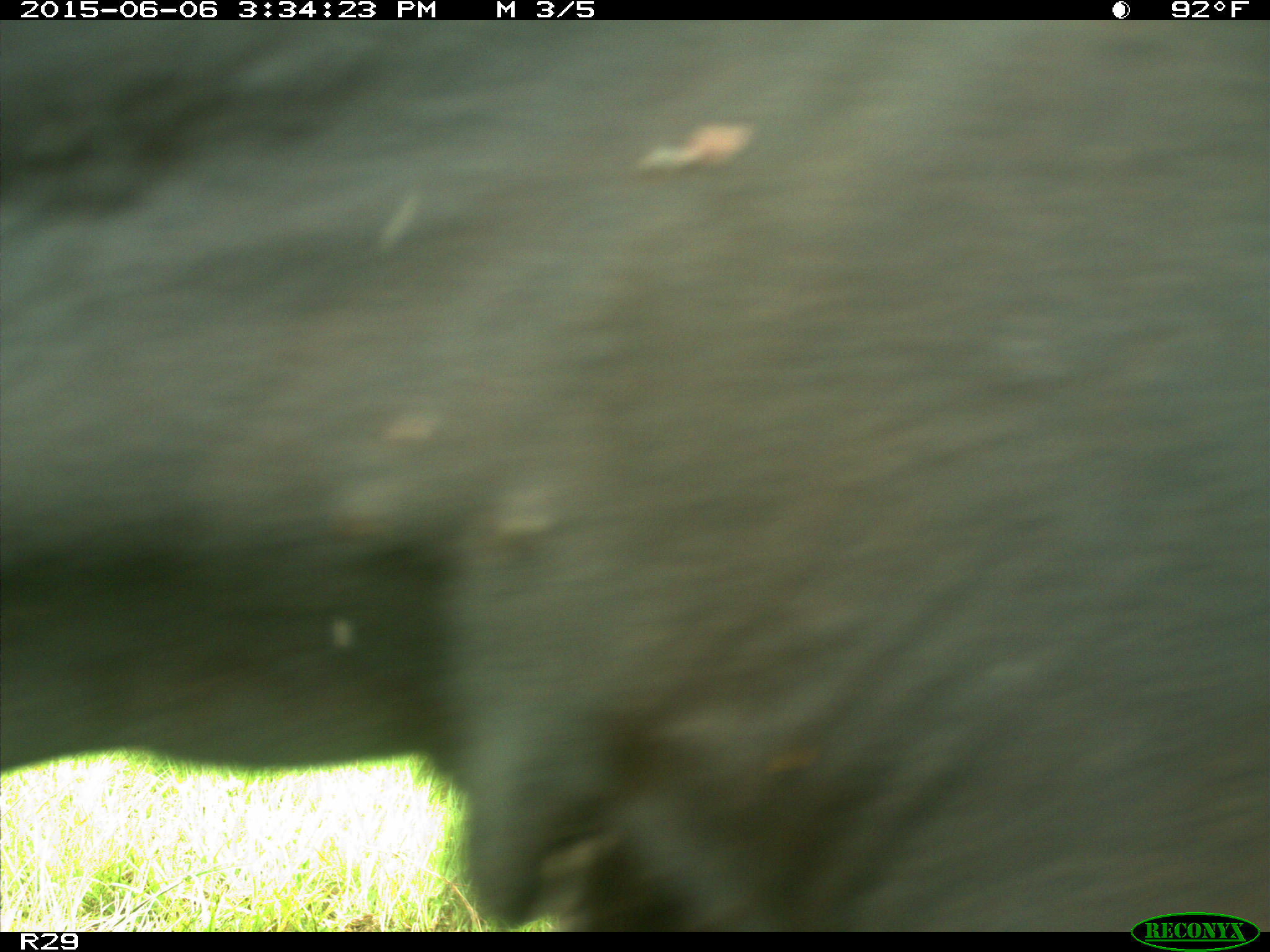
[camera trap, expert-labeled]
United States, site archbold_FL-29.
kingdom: Animalia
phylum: Chordata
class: Mammalia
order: Artiodactyla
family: Bovidae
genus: Bos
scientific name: Bos taurus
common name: domestic cow